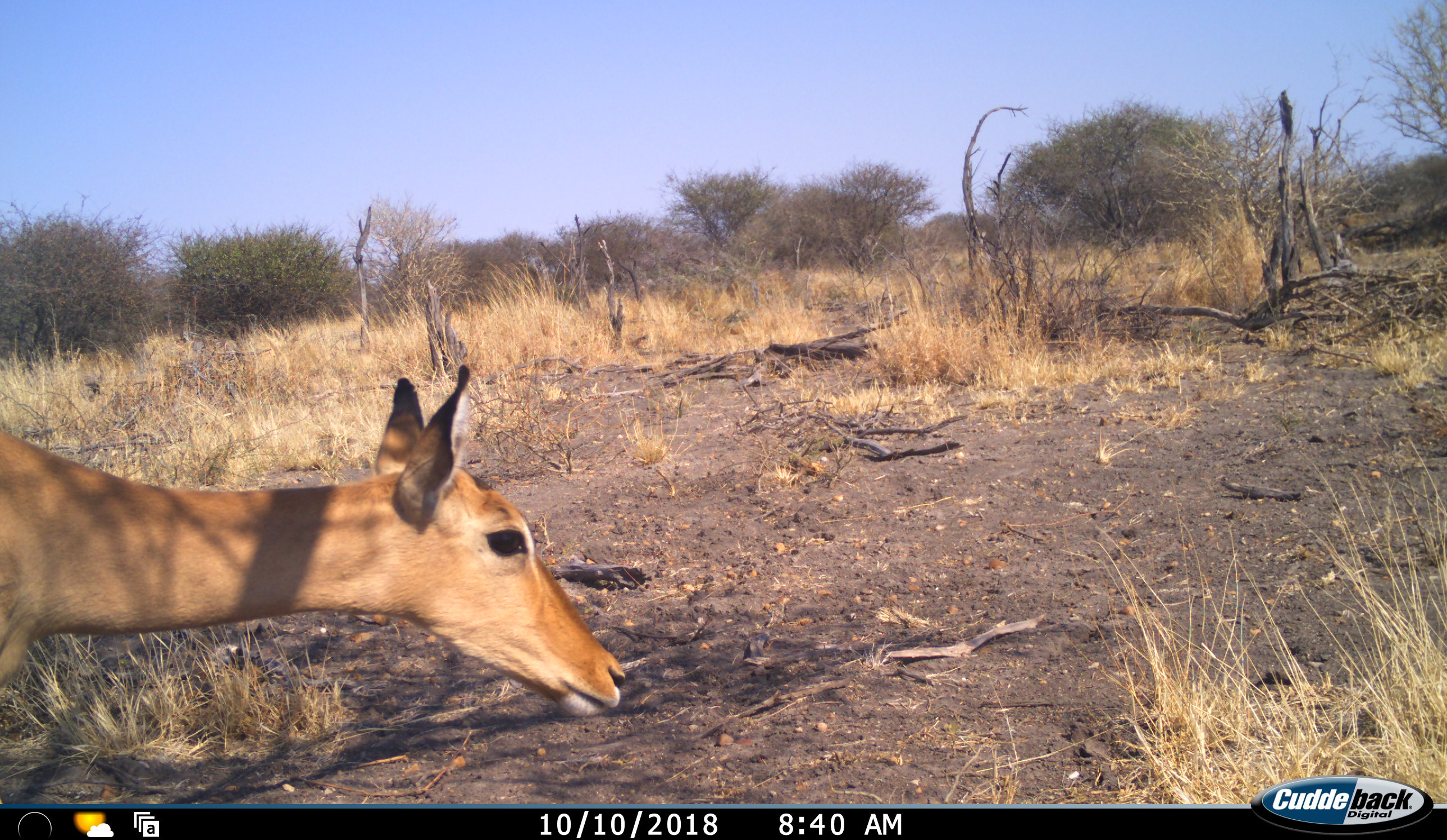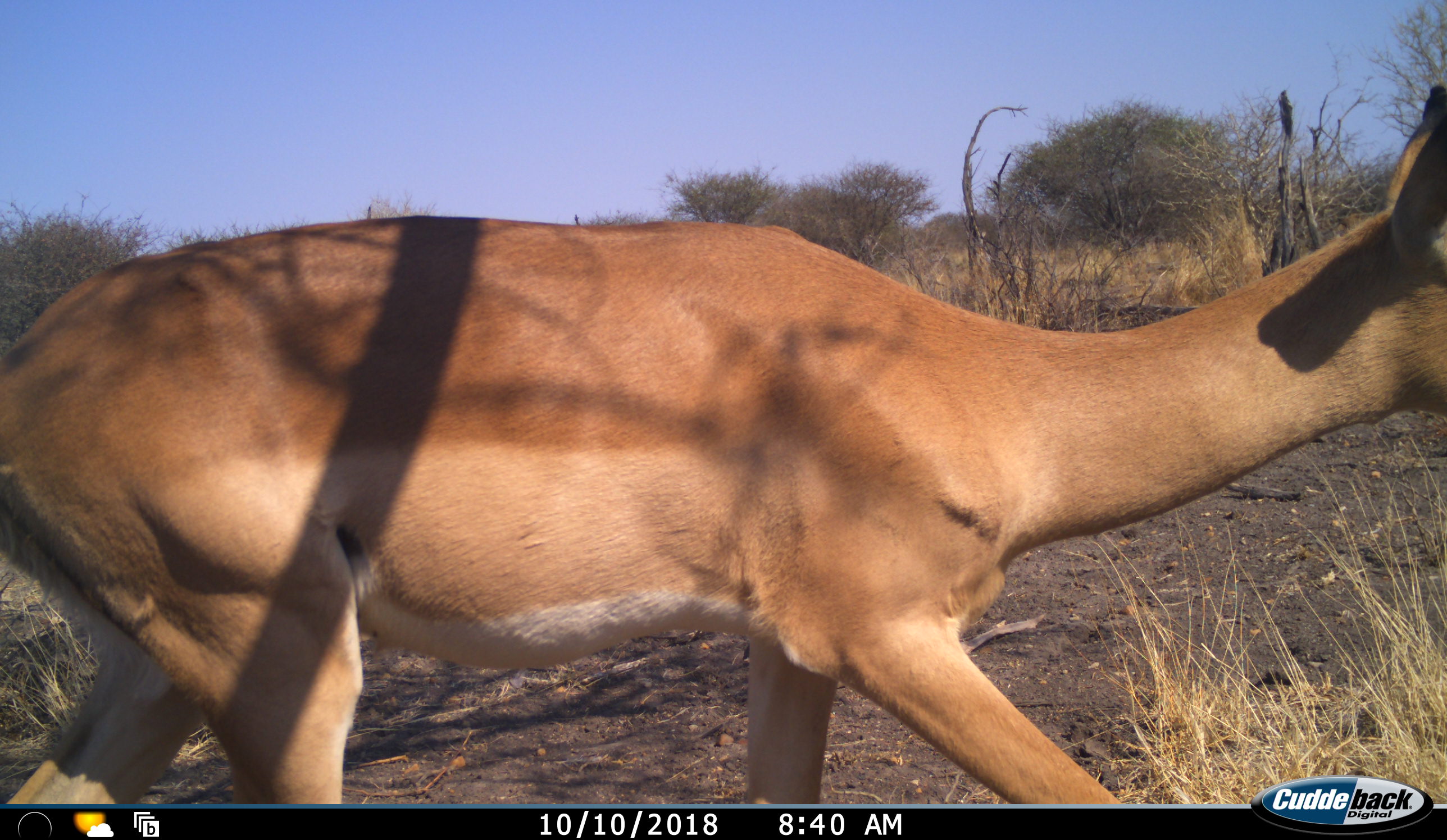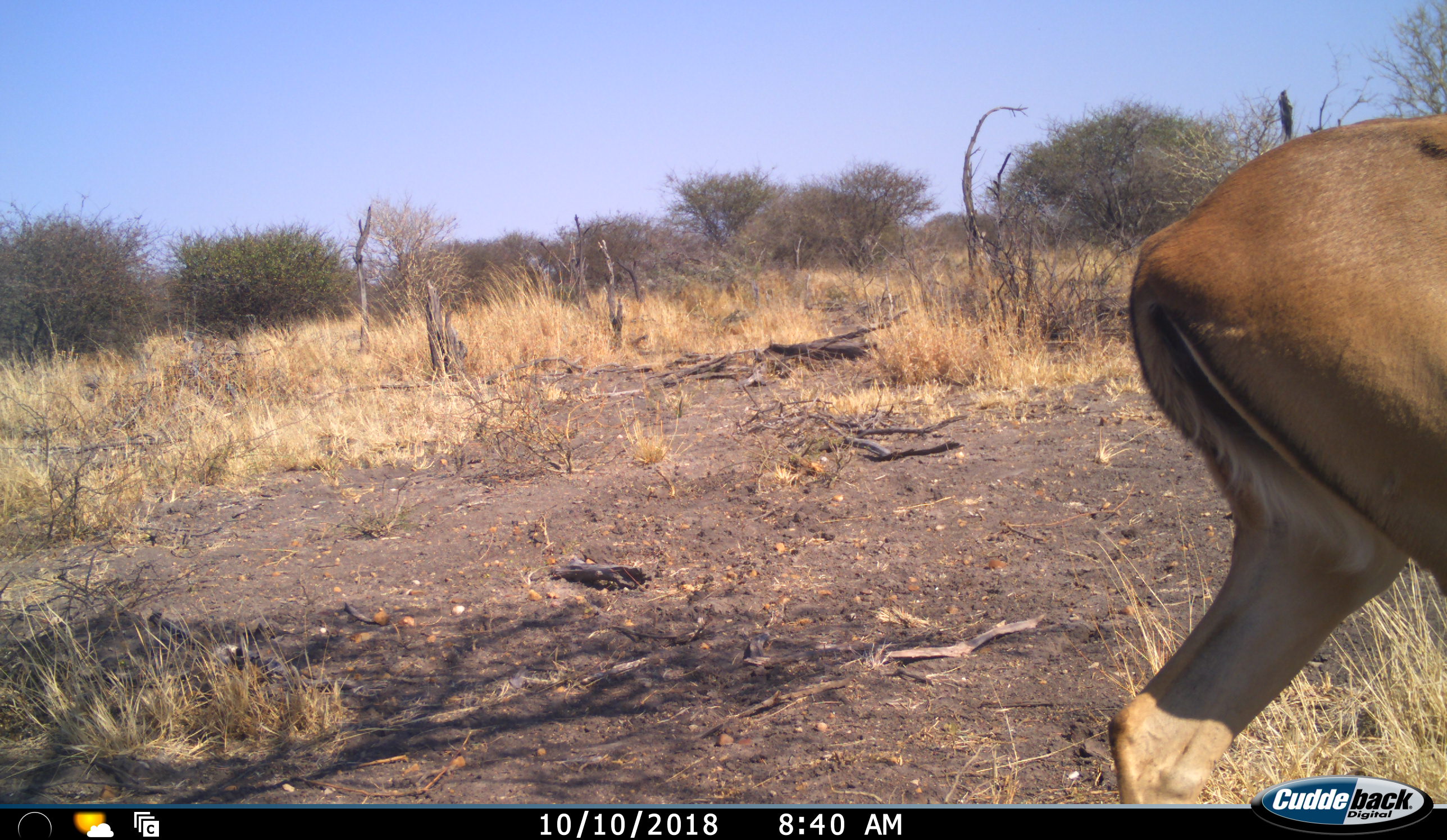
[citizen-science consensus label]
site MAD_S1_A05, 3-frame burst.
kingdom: Animalia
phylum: Chordata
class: Mammalia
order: Artiodactyla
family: Bovidae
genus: Aepyceros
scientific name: Aepyceros melampus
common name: impala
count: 1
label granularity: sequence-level